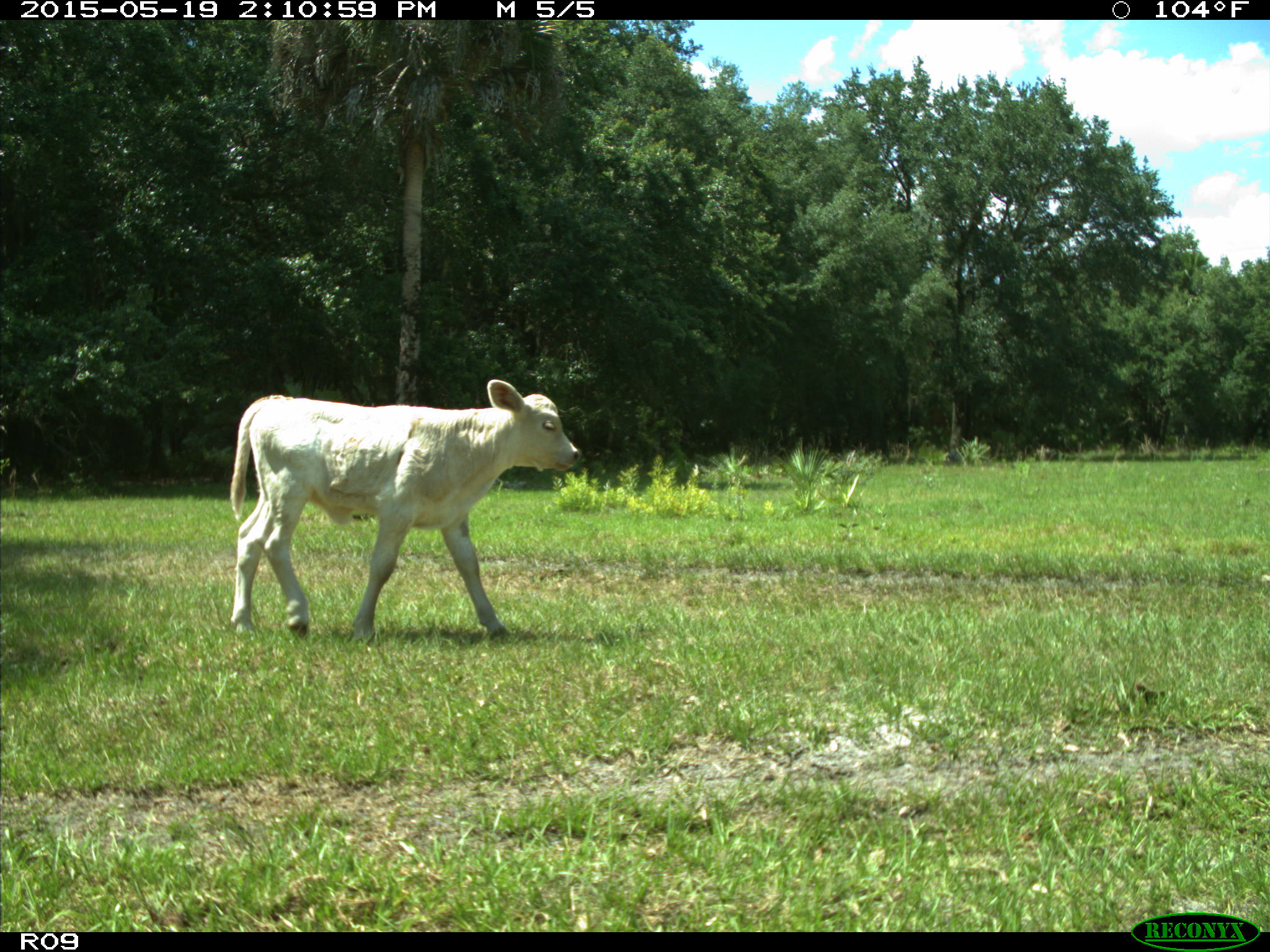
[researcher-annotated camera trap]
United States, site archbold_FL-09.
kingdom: Animalia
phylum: Chordata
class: Mammalia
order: Artiodactyla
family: Bovidae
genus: Bos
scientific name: Bos taurus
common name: domestic cow